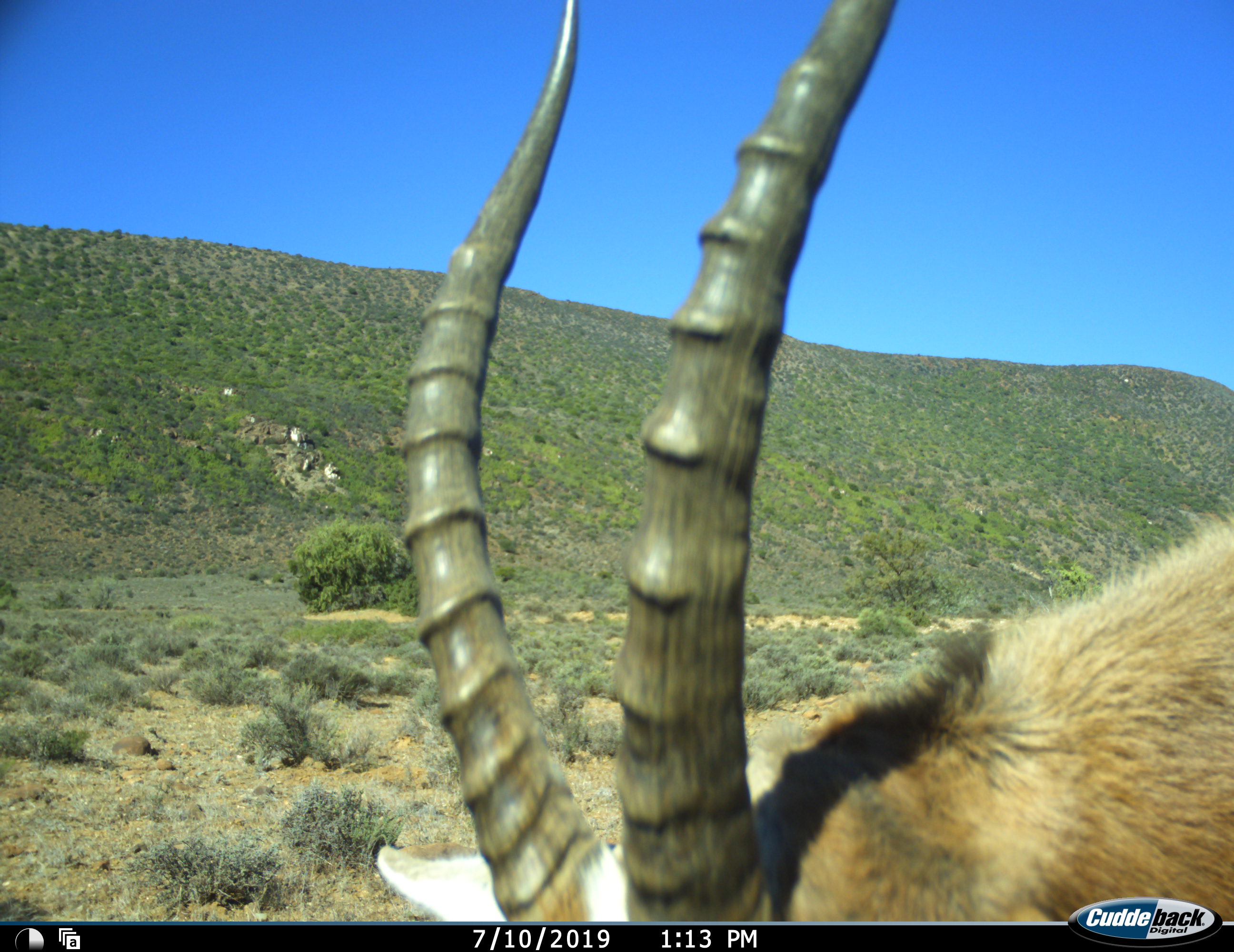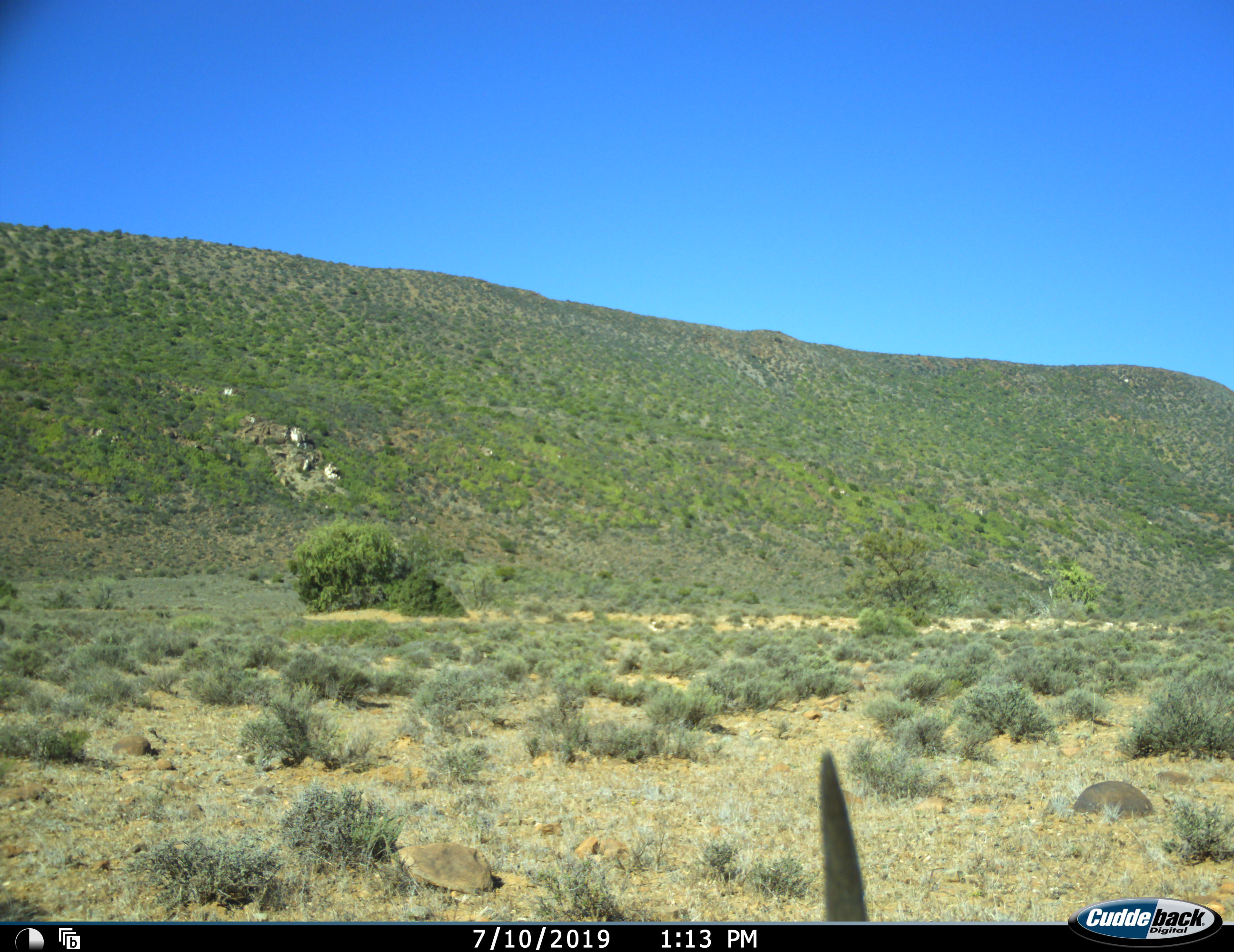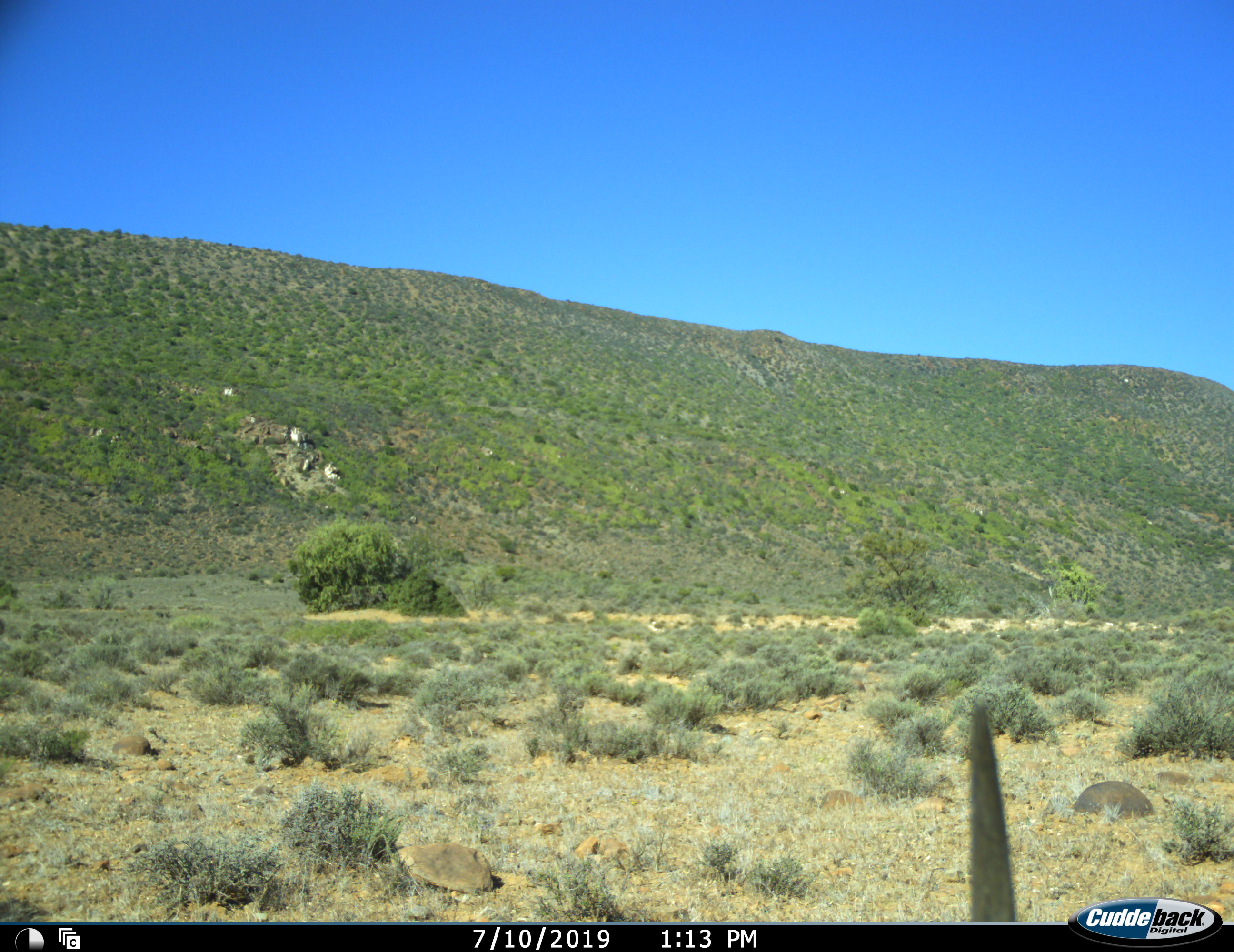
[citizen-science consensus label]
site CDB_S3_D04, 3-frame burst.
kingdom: Animalia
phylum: Chordata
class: Mammalia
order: Artiodactyla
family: Bovidae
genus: Damaliscus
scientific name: Damaliscus pygargus phillipsi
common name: blesbok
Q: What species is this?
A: Blesbok (Damaliscus pygargus phillipsi).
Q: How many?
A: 1.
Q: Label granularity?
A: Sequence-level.